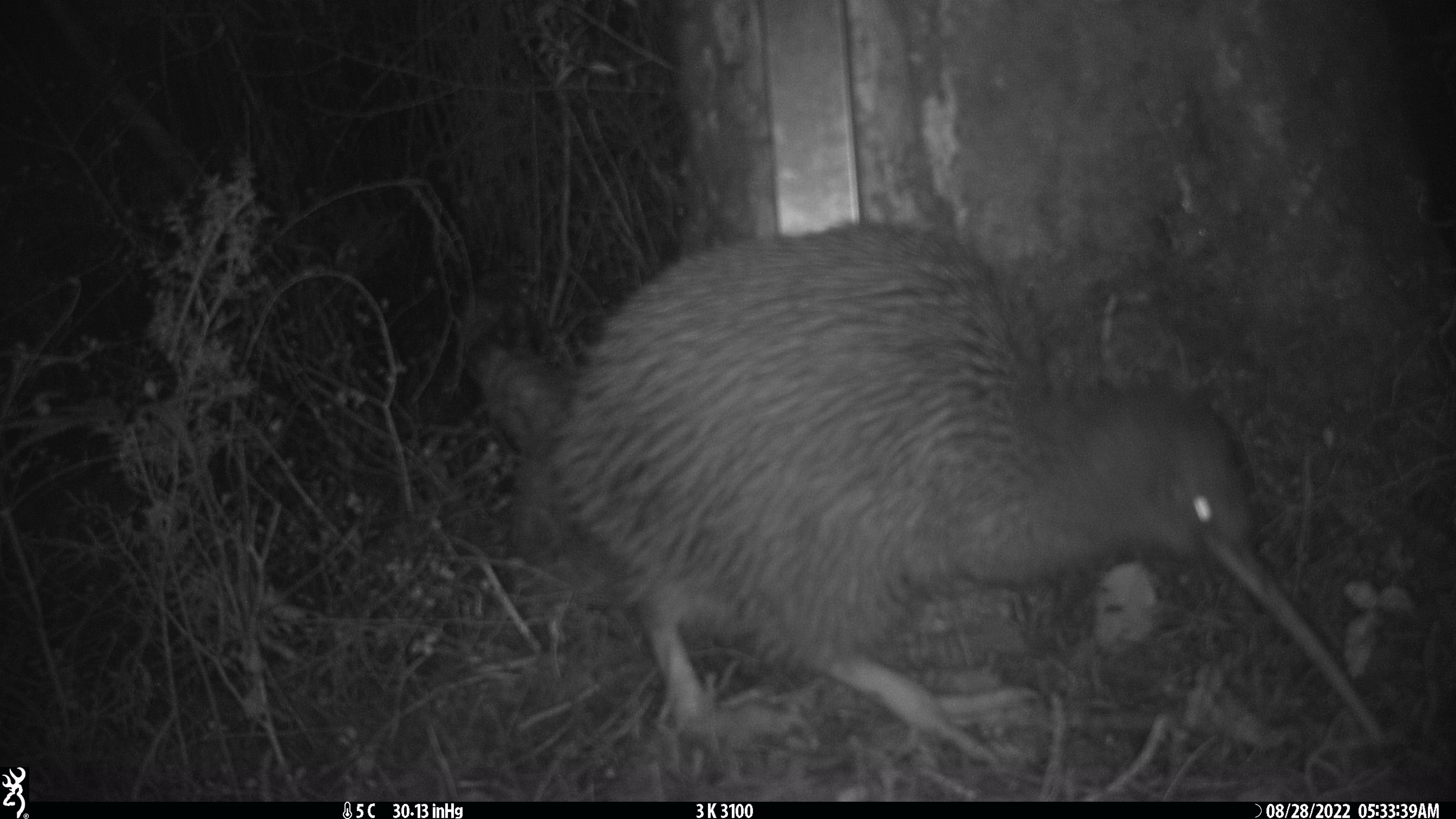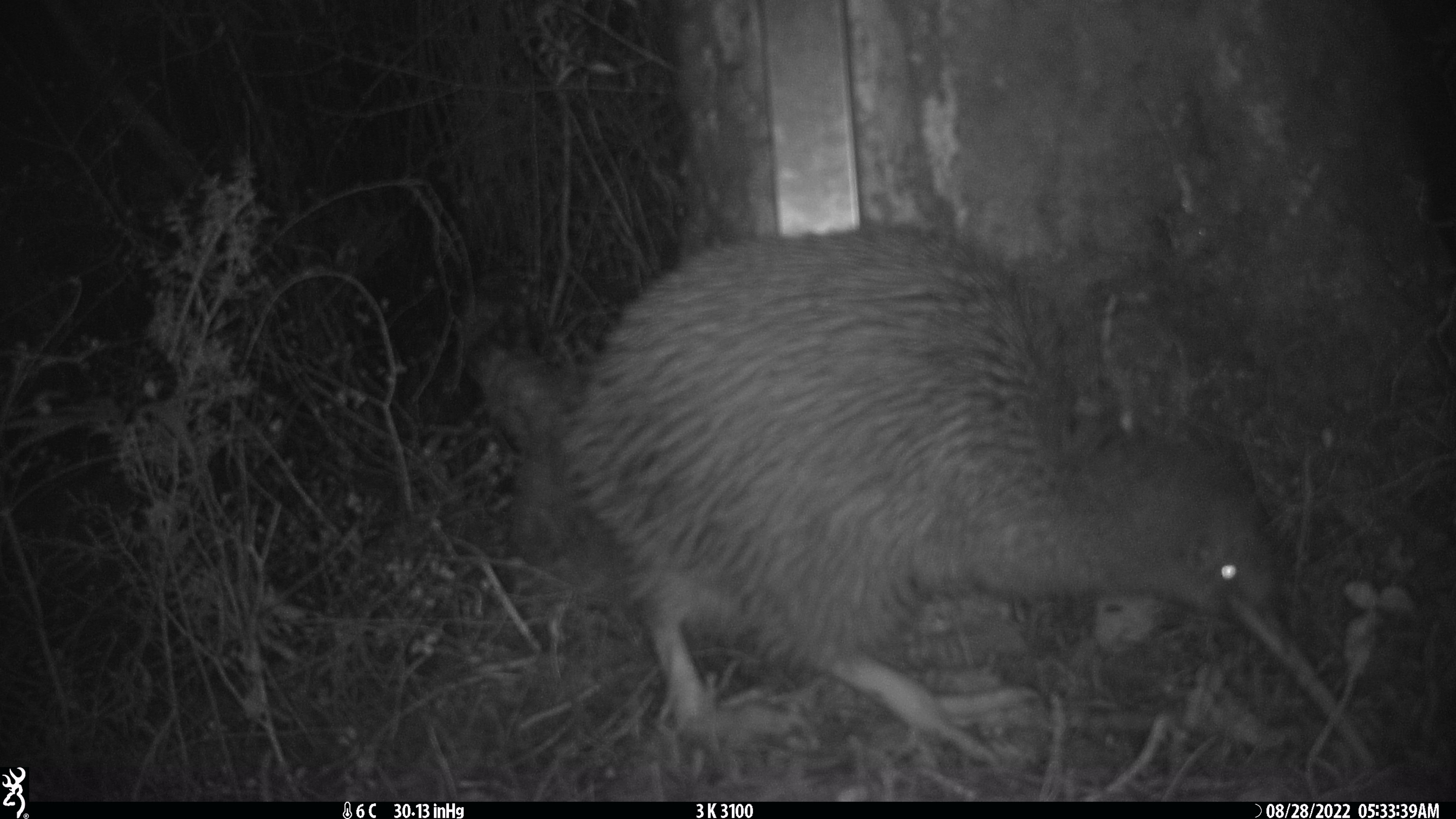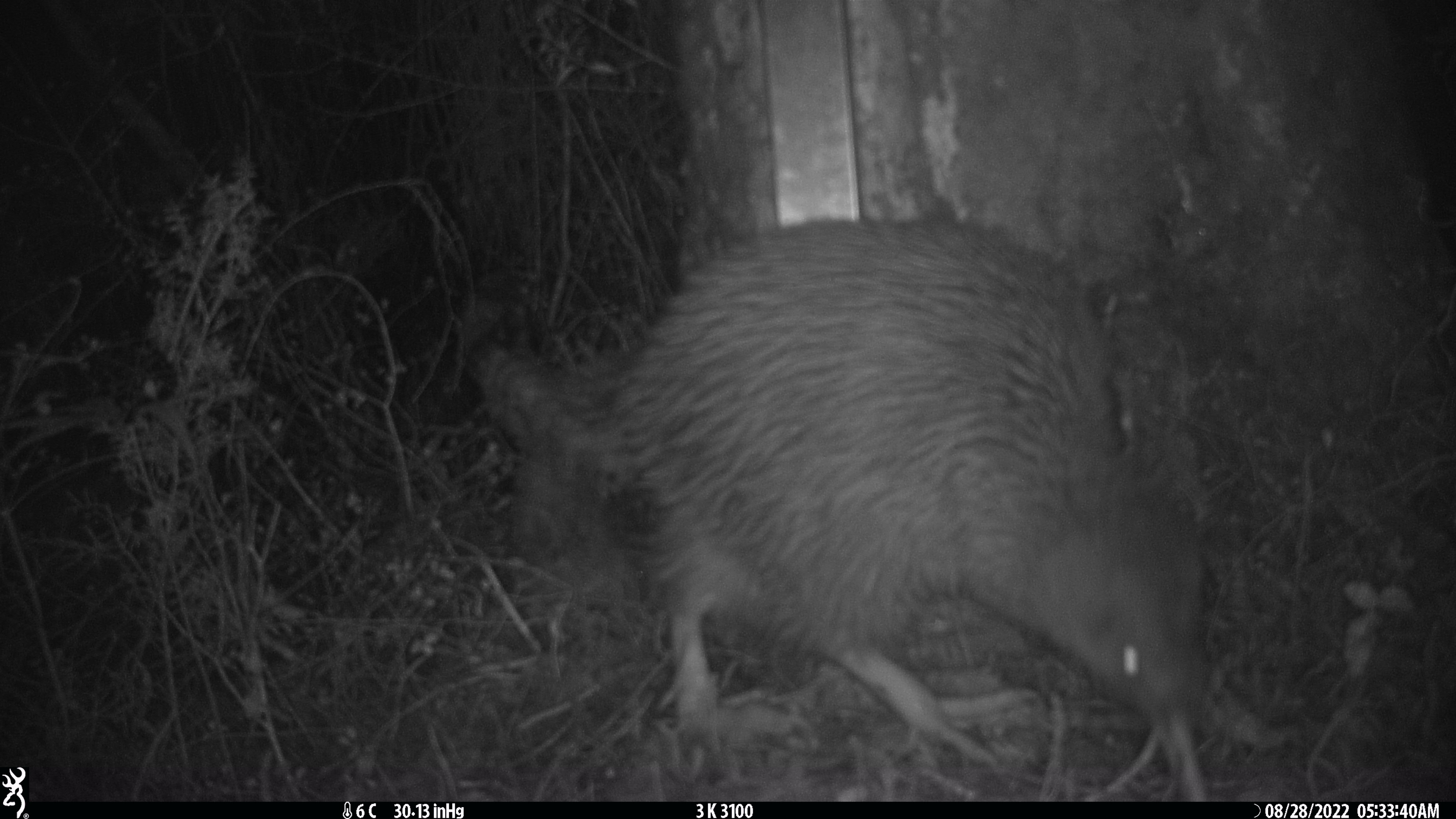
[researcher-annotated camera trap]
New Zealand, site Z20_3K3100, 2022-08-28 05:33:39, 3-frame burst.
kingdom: Animalia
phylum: Chordata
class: Aves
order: Apterygiformes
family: Apterygidae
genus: Apteryx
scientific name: Apteryx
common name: kiwi